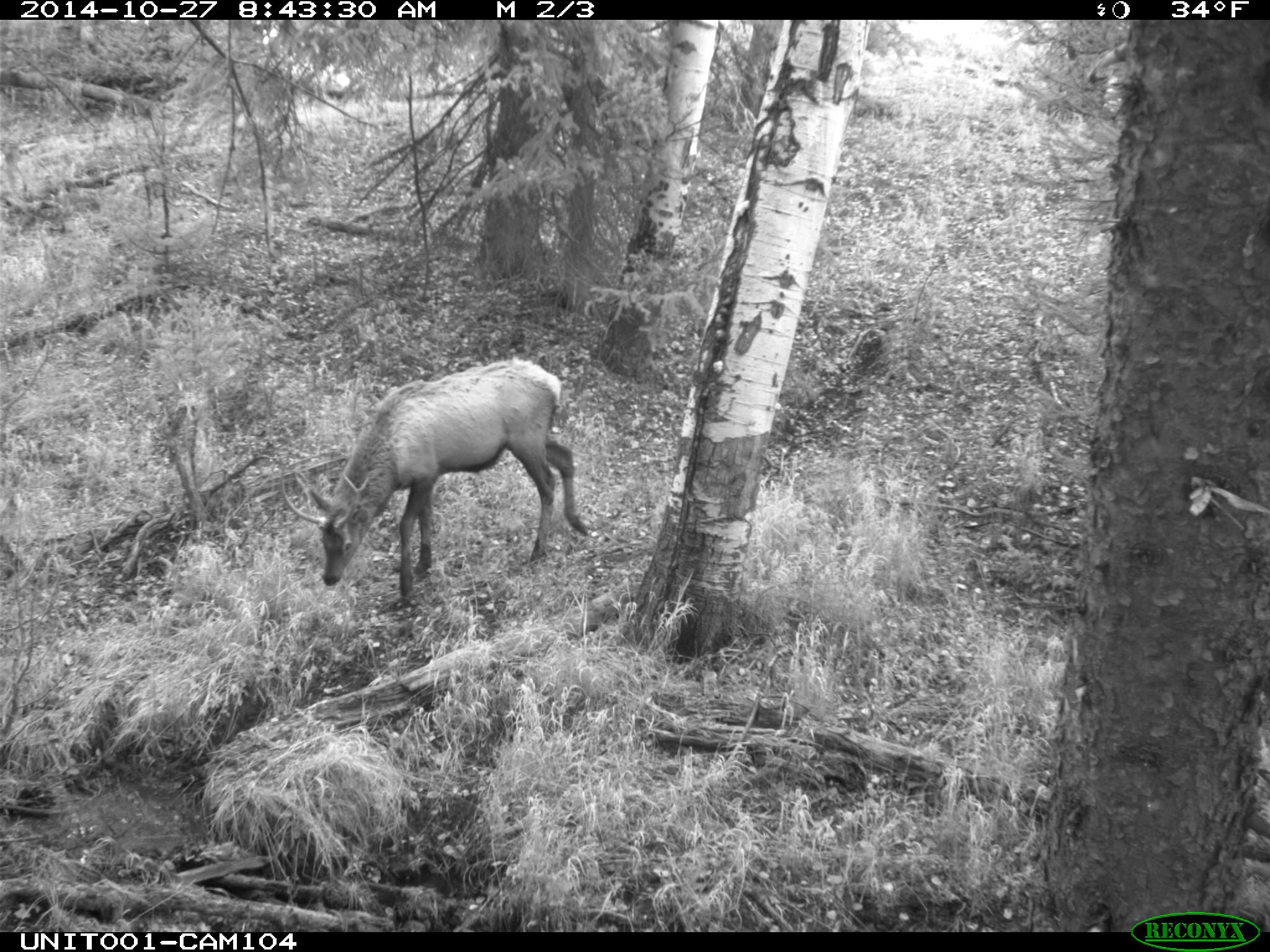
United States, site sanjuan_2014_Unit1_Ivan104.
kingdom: Animalia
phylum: Chordata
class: Mammalia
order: Artiodactyla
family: Cervidae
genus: Cervus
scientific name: Cervus elaphus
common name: red deer